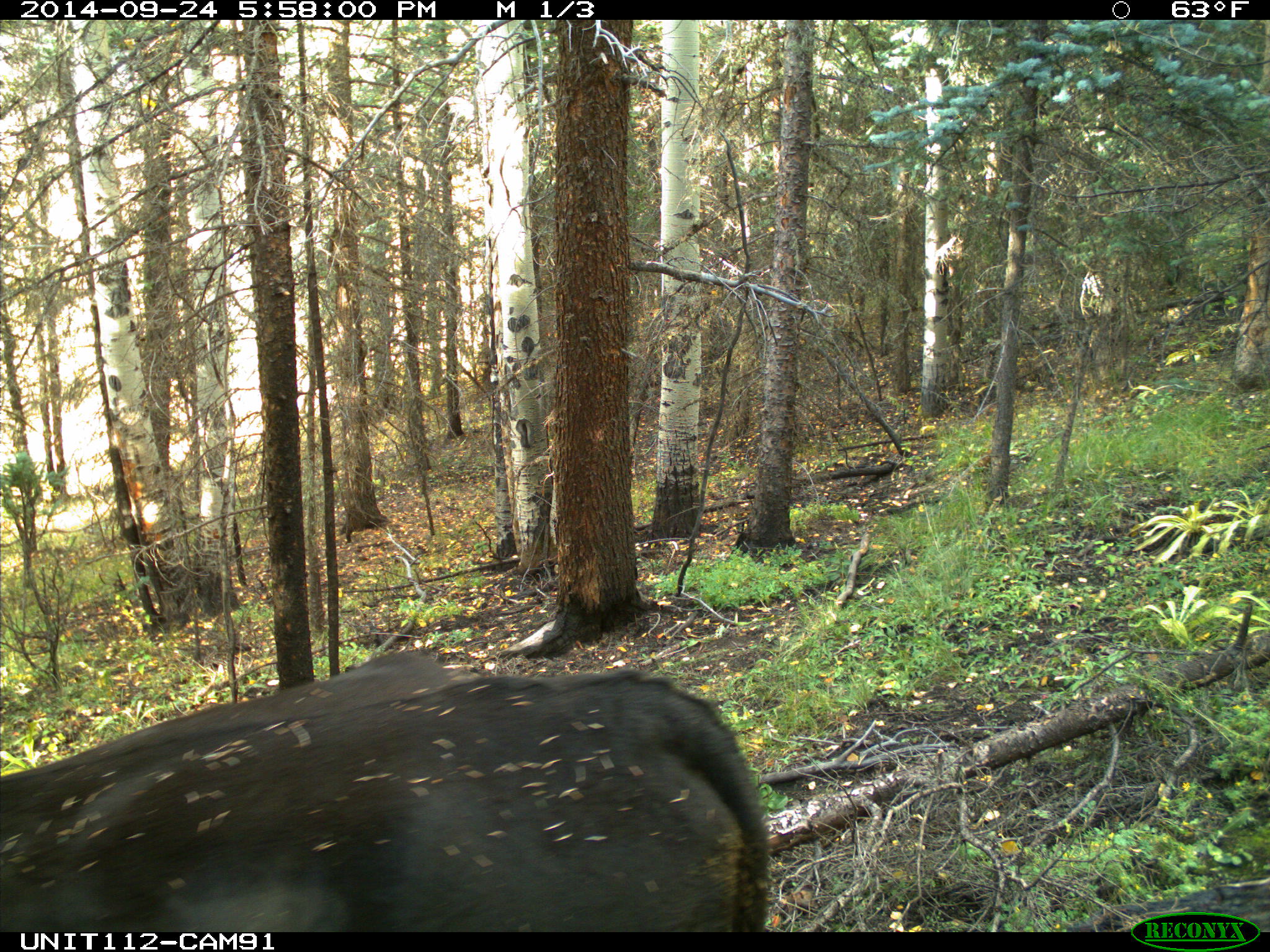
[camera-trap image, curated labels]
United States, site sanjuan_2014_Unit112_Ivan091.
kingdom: Animalia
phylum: Chordata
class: Mammalia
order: Artiodactyla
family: Bovidae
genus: Bos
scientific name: Bos taurus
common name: domestic cow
Bos taurus (domestic cow).